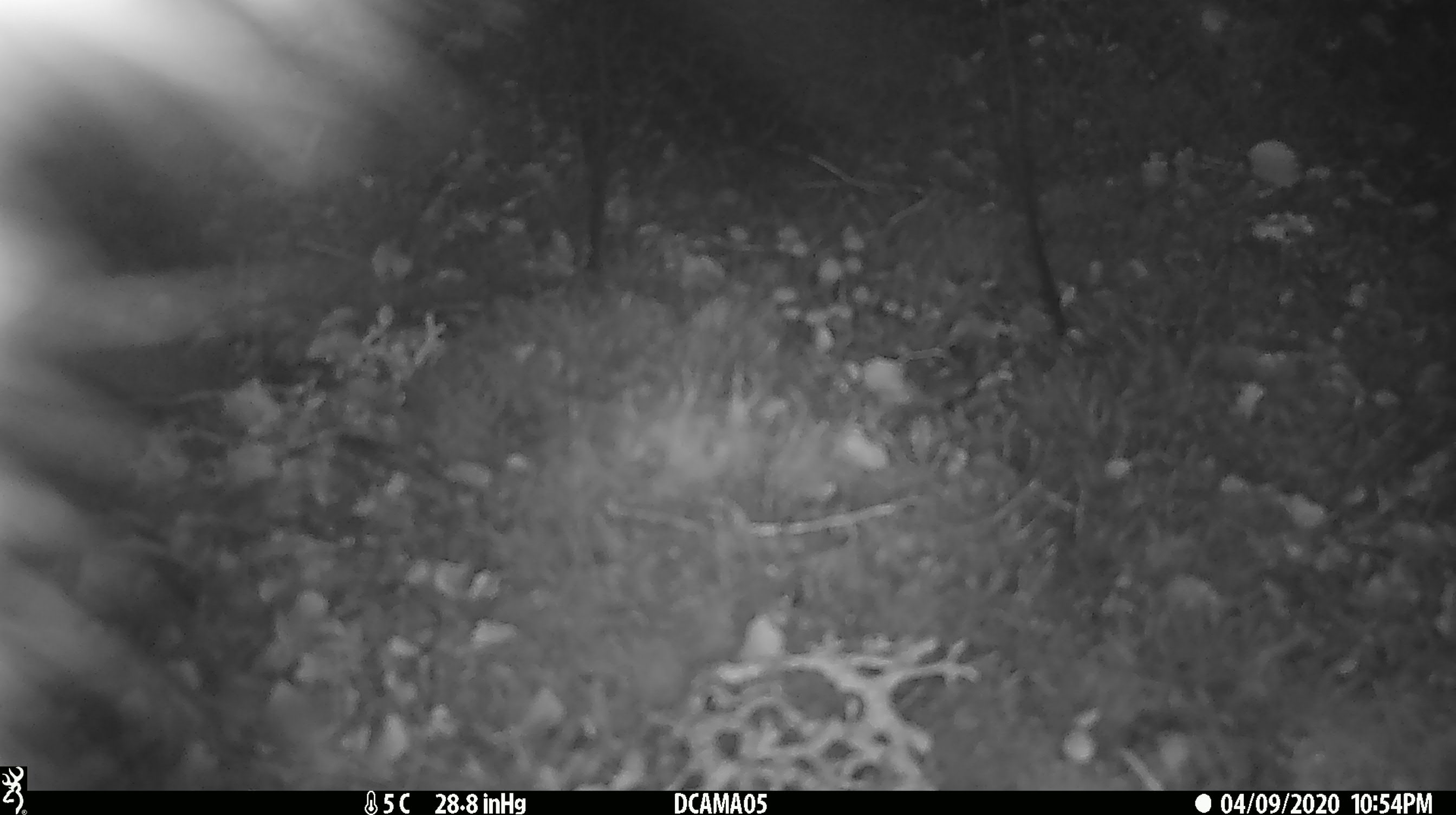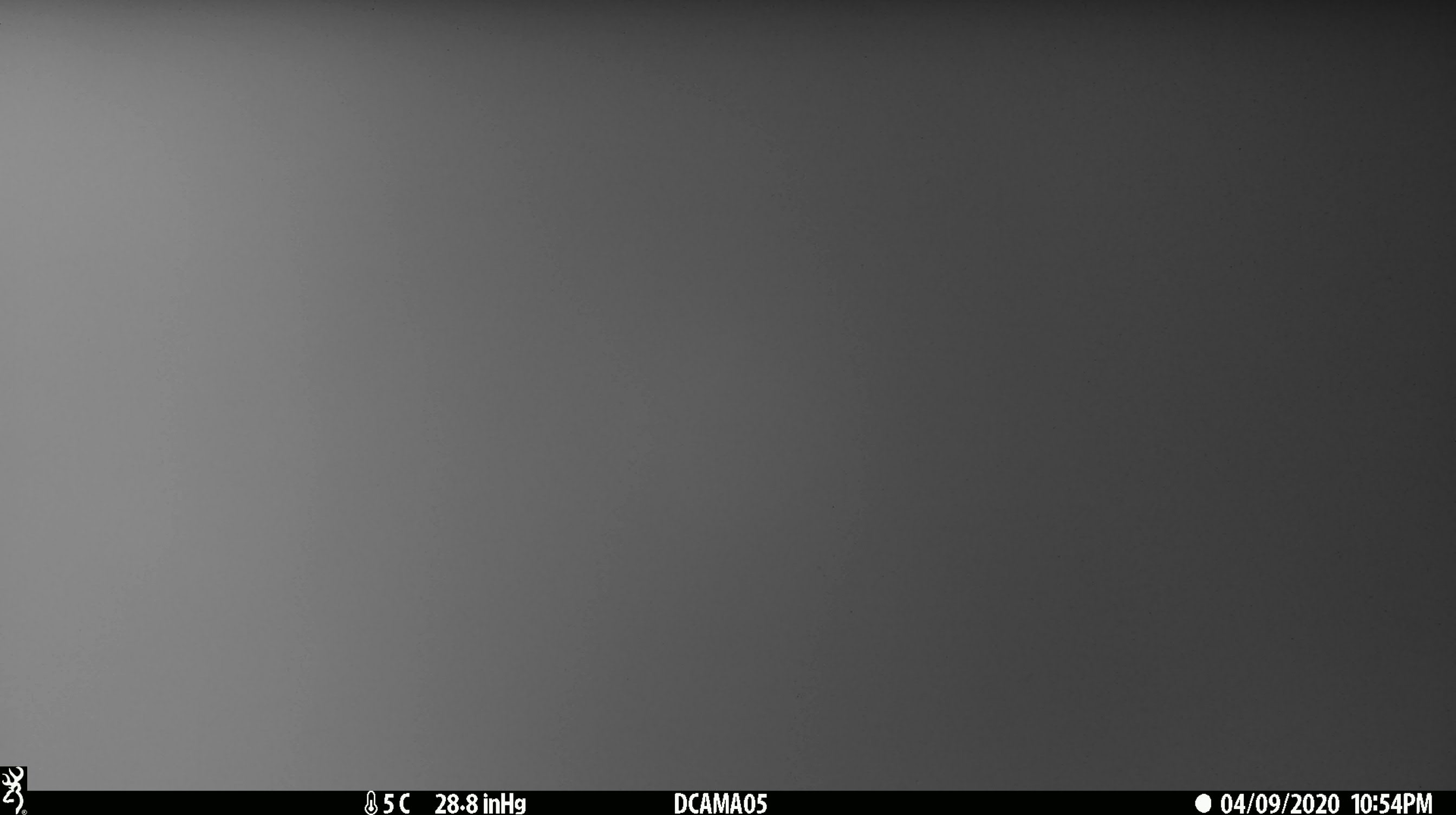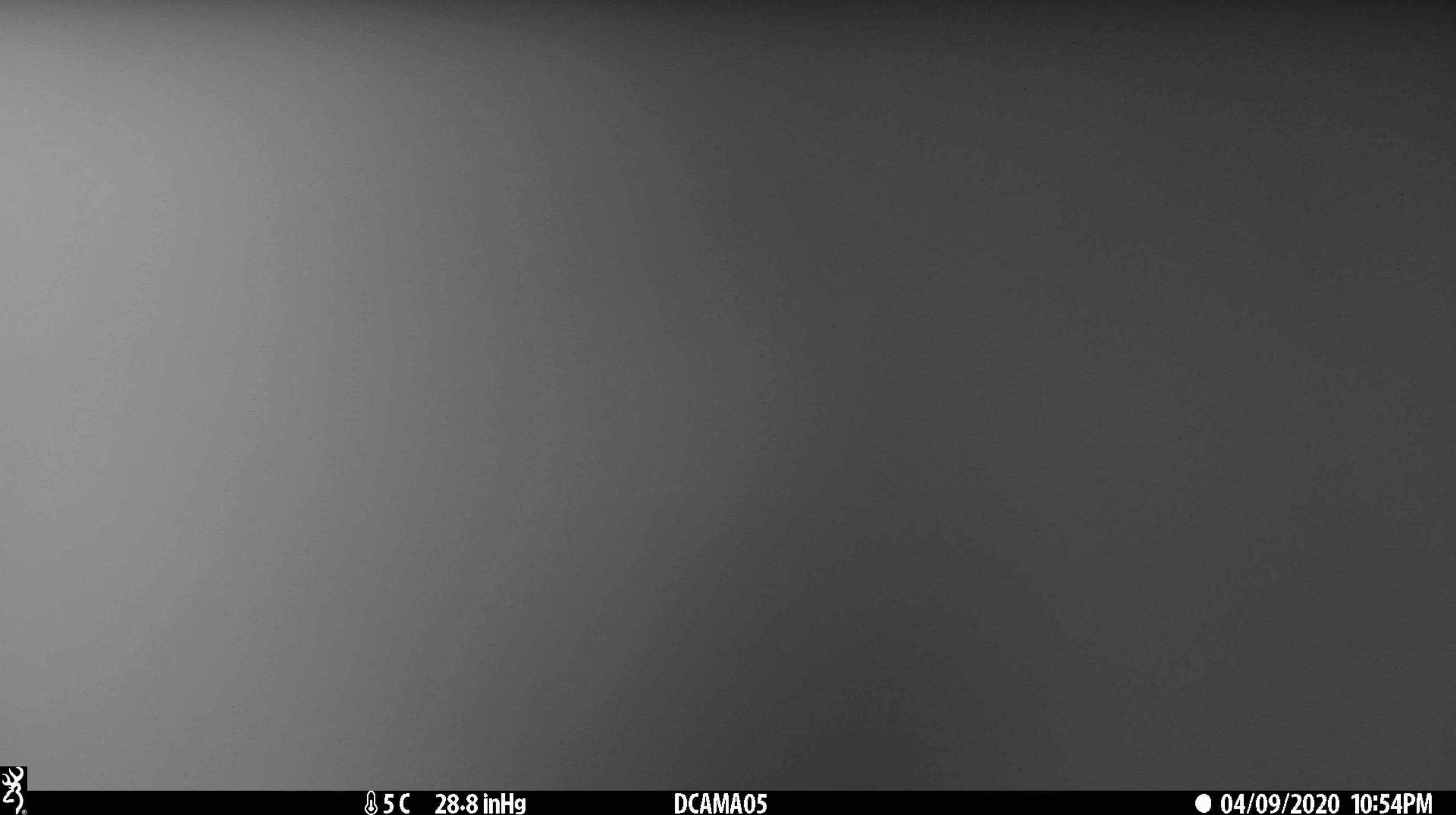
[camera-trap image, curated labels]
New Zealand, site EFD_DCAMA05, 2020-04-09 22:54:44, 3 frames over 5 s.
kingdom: Animalia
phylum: Chordata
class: Mammalia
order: Diprotodontia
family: Phalangeridae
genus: Trichosurus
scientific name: Trichosurus vulpecula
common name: common brushtail possum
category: possum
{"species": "possum (common brushtail possum) (Trichosurus vulpecula)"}